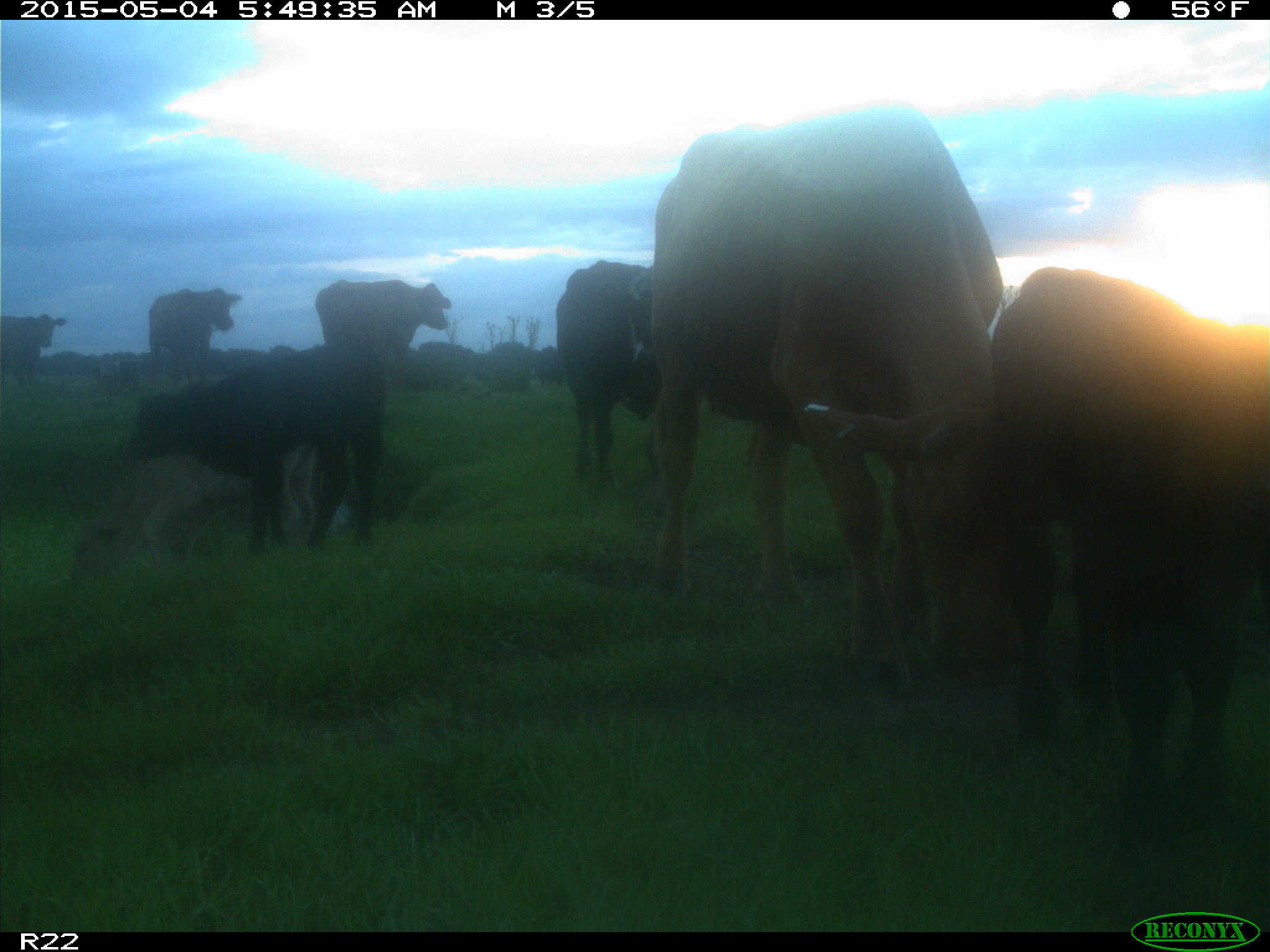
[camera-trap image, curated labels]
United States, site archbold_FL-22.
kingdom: Animalia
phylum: Chordata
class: Mammalia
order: Artiodactyla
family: Bovidae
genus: Bos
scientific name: Bos taurus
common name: domestic cow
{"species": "Bos taurus (domestic cow)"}